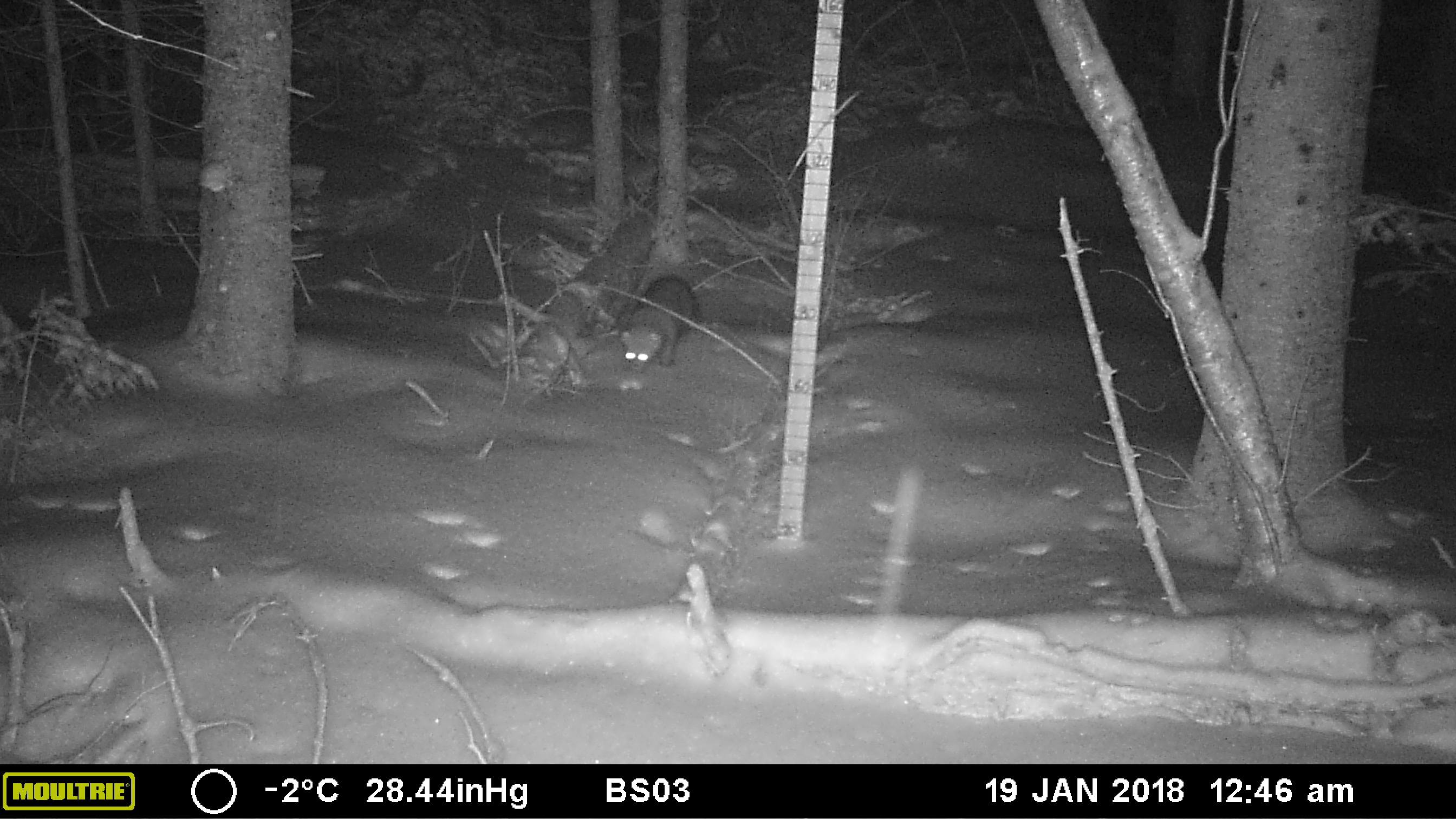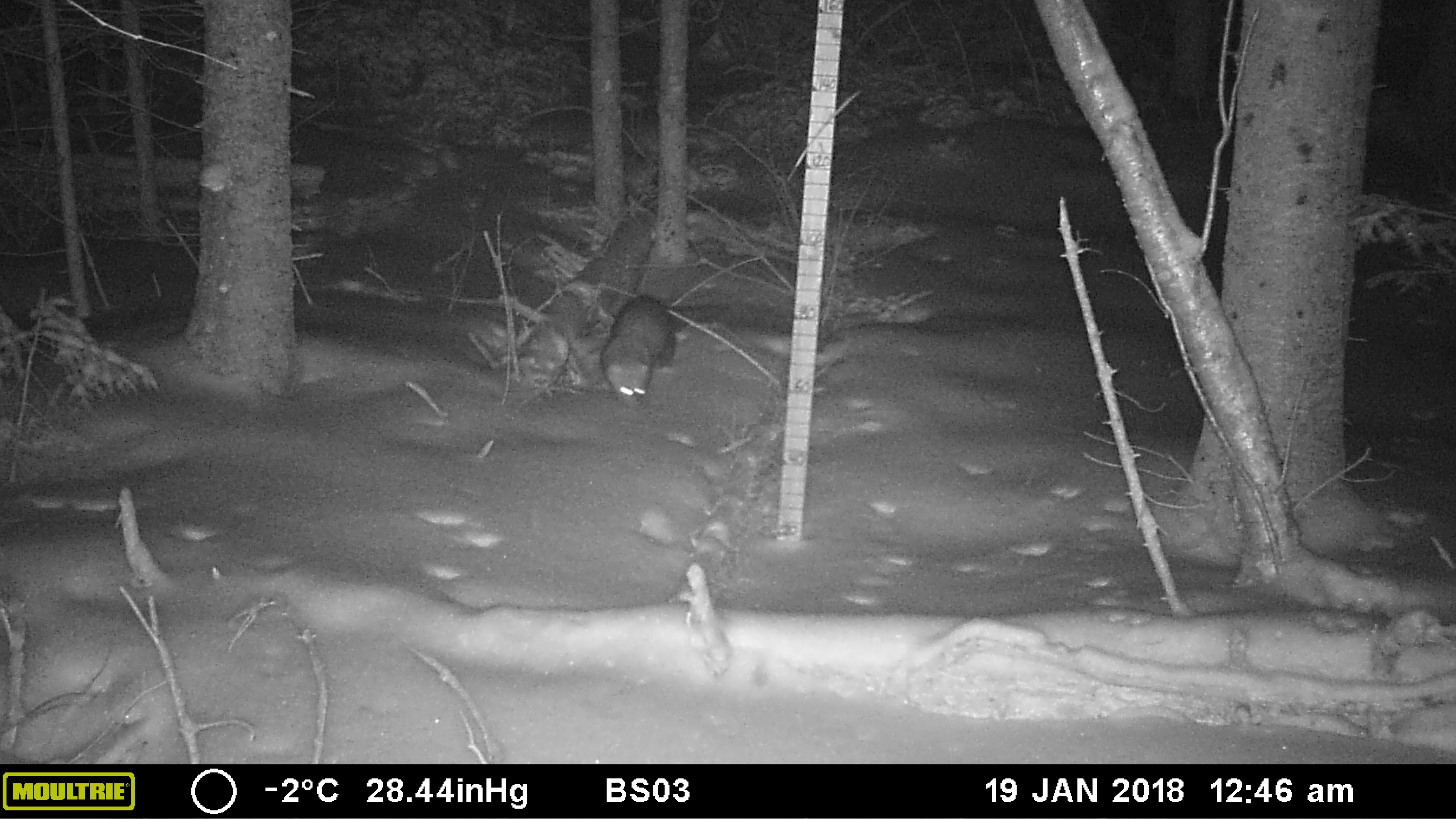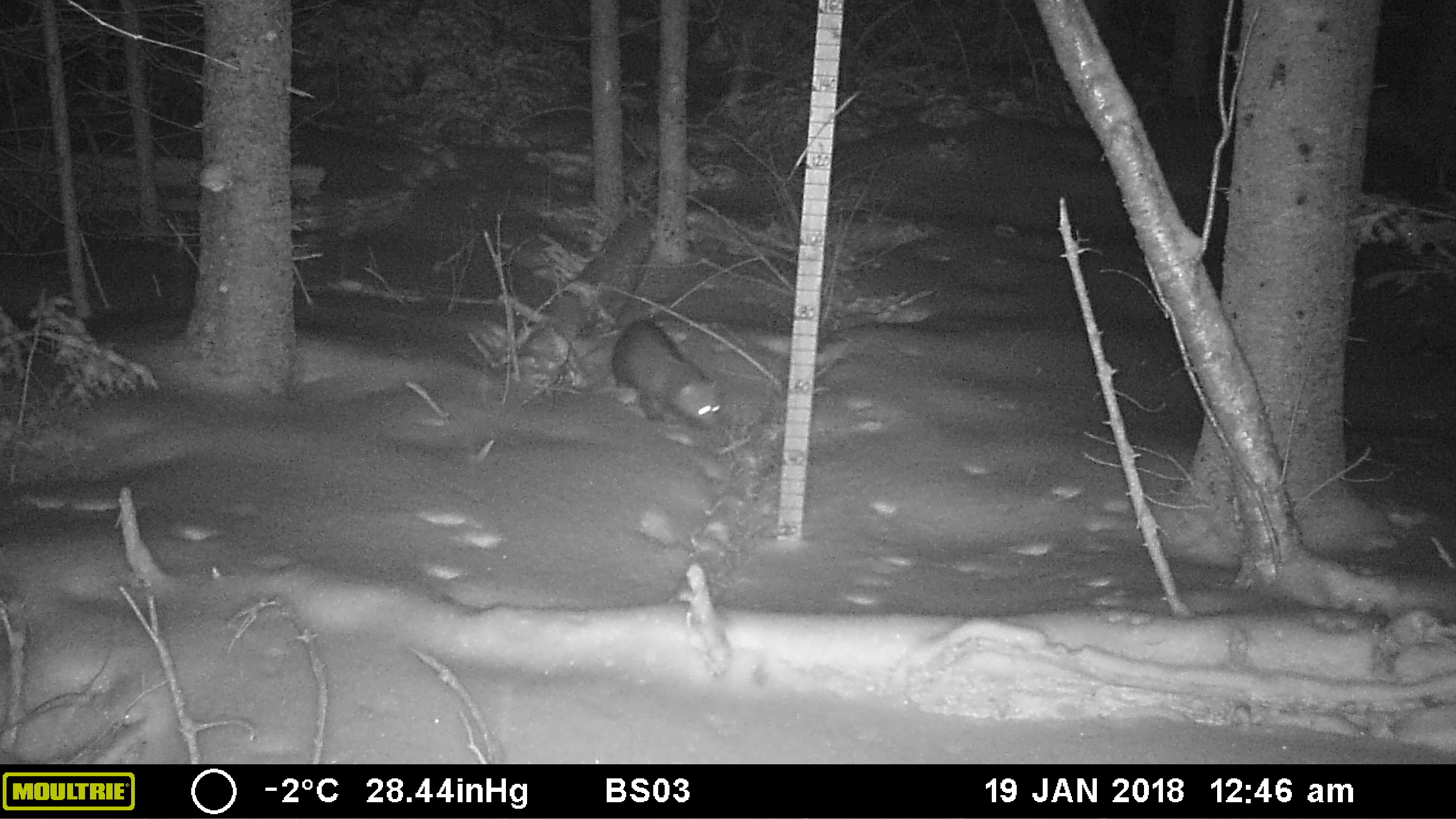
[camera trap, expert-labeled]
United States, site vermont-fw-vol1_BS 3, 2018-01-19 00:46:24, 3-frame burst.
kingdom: Animalia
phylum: Chordata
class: Mammalia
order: Carnivora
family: Mustelidae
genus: Pekania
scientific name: Pekania pennanti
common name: fisher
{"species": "fisher (Pekania pennanti)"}